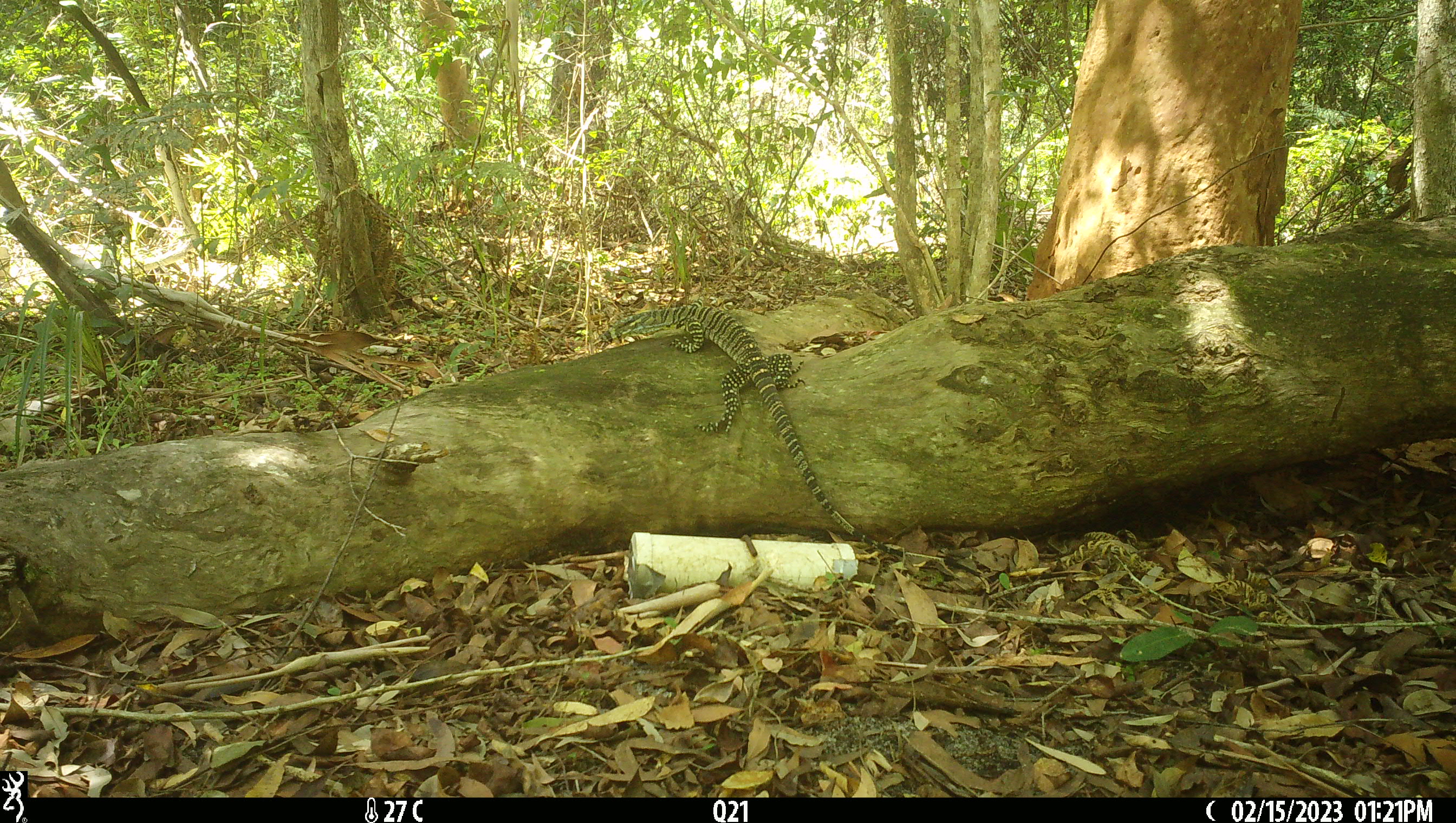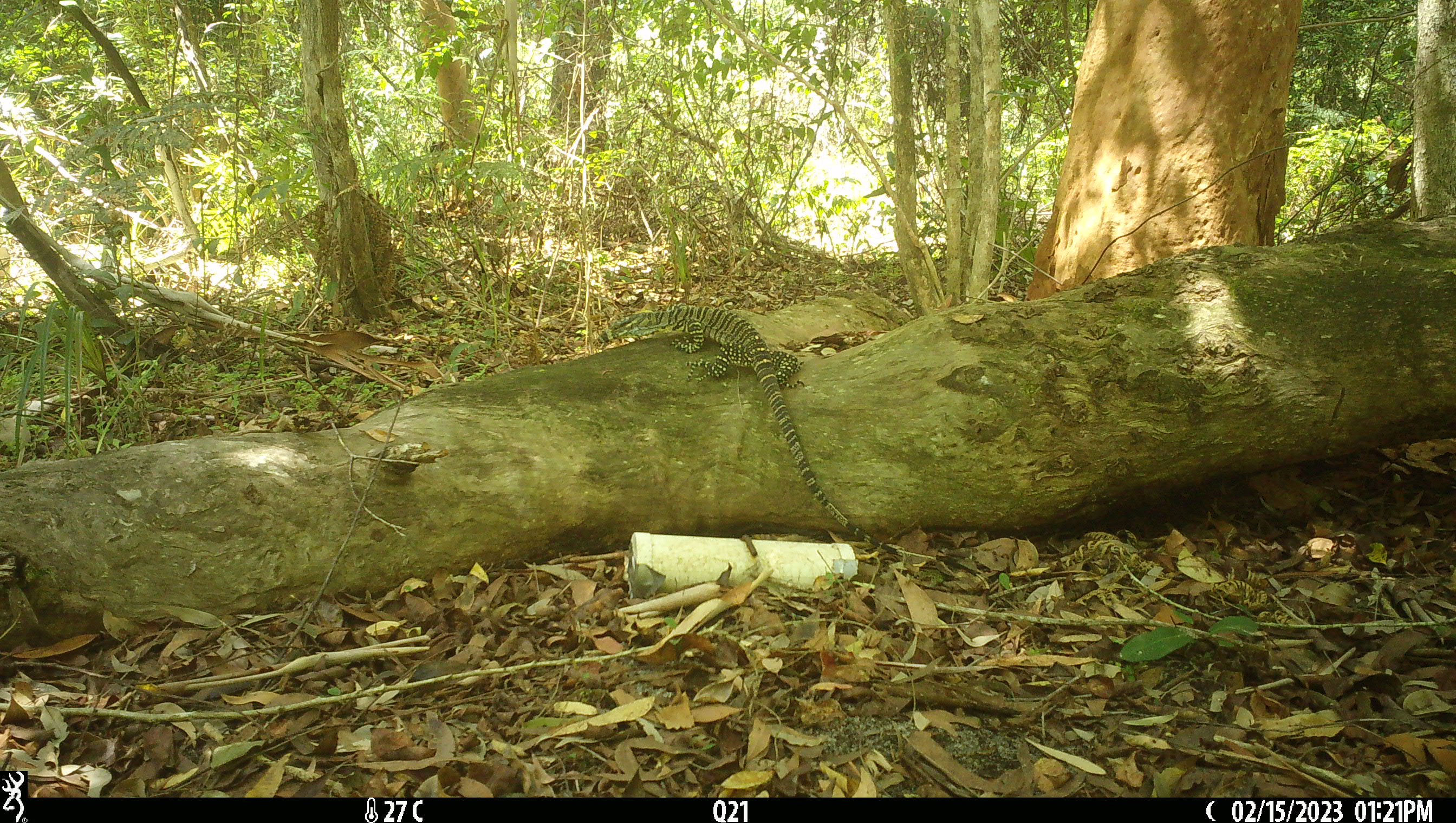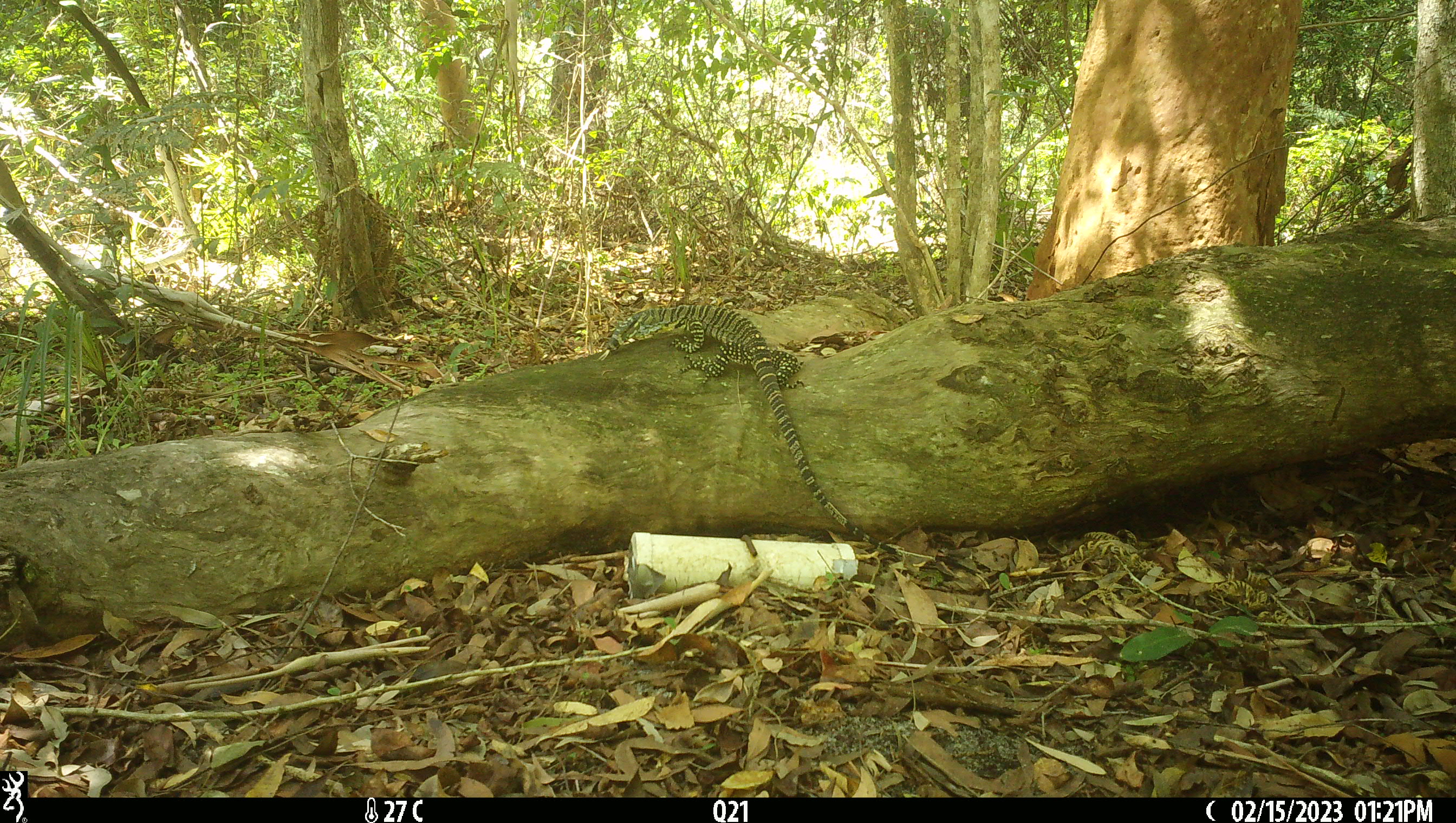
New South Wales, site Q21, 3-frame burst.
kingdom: Animalia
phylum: Chordata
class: Reptilia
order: Squamata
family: Varanidae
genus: Varanus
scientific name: Varanus varius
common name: lace monitor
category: goanna